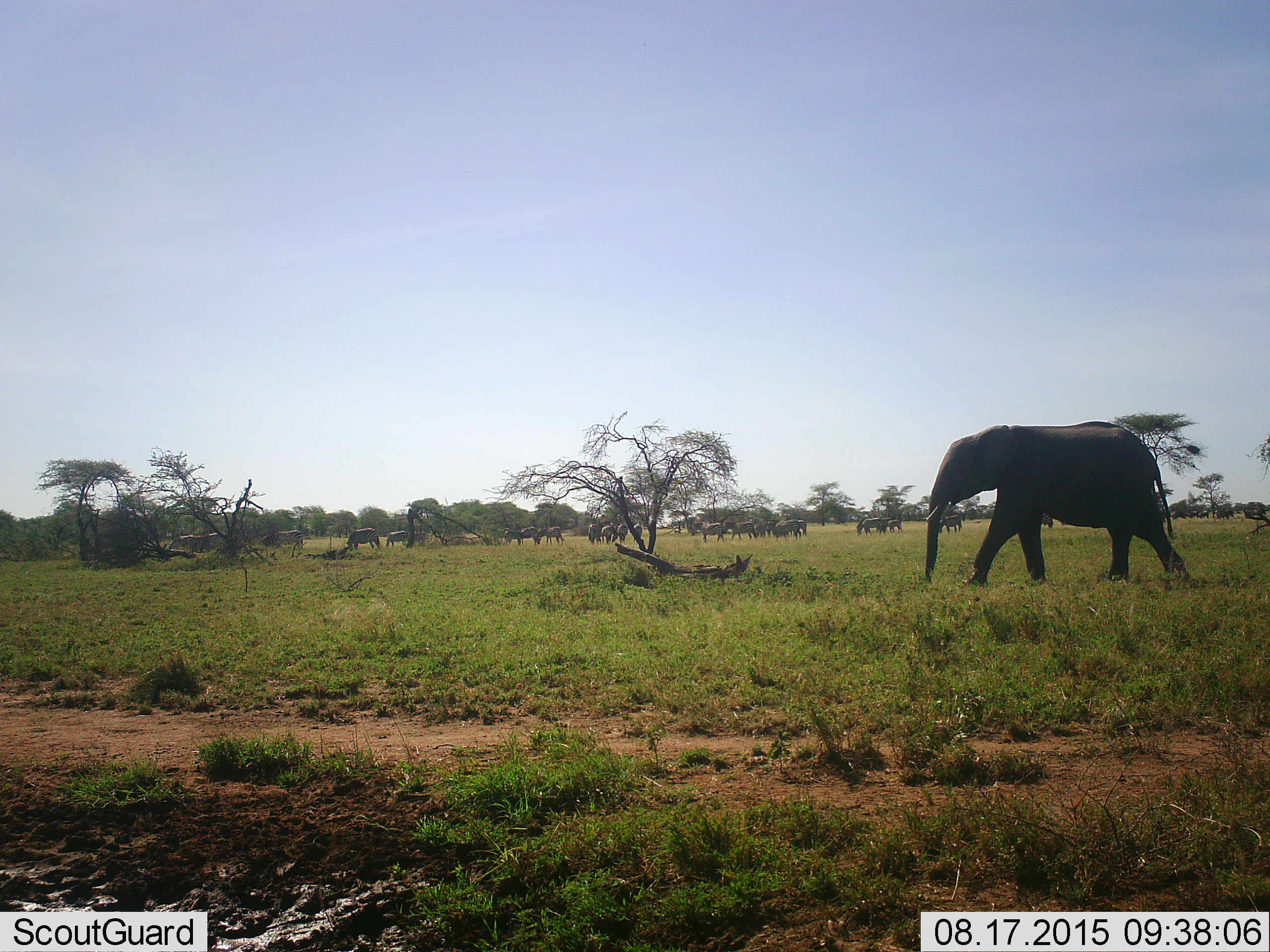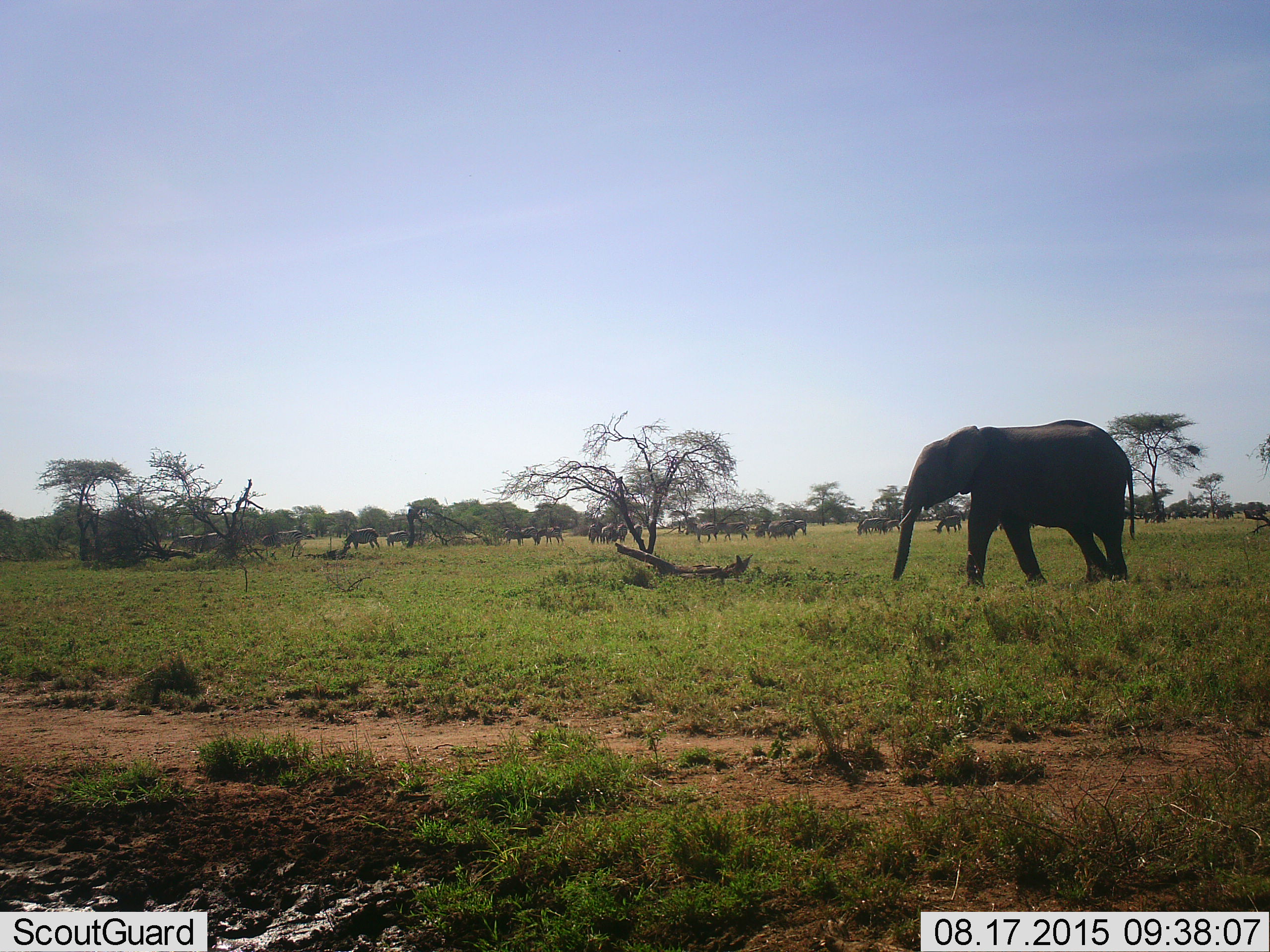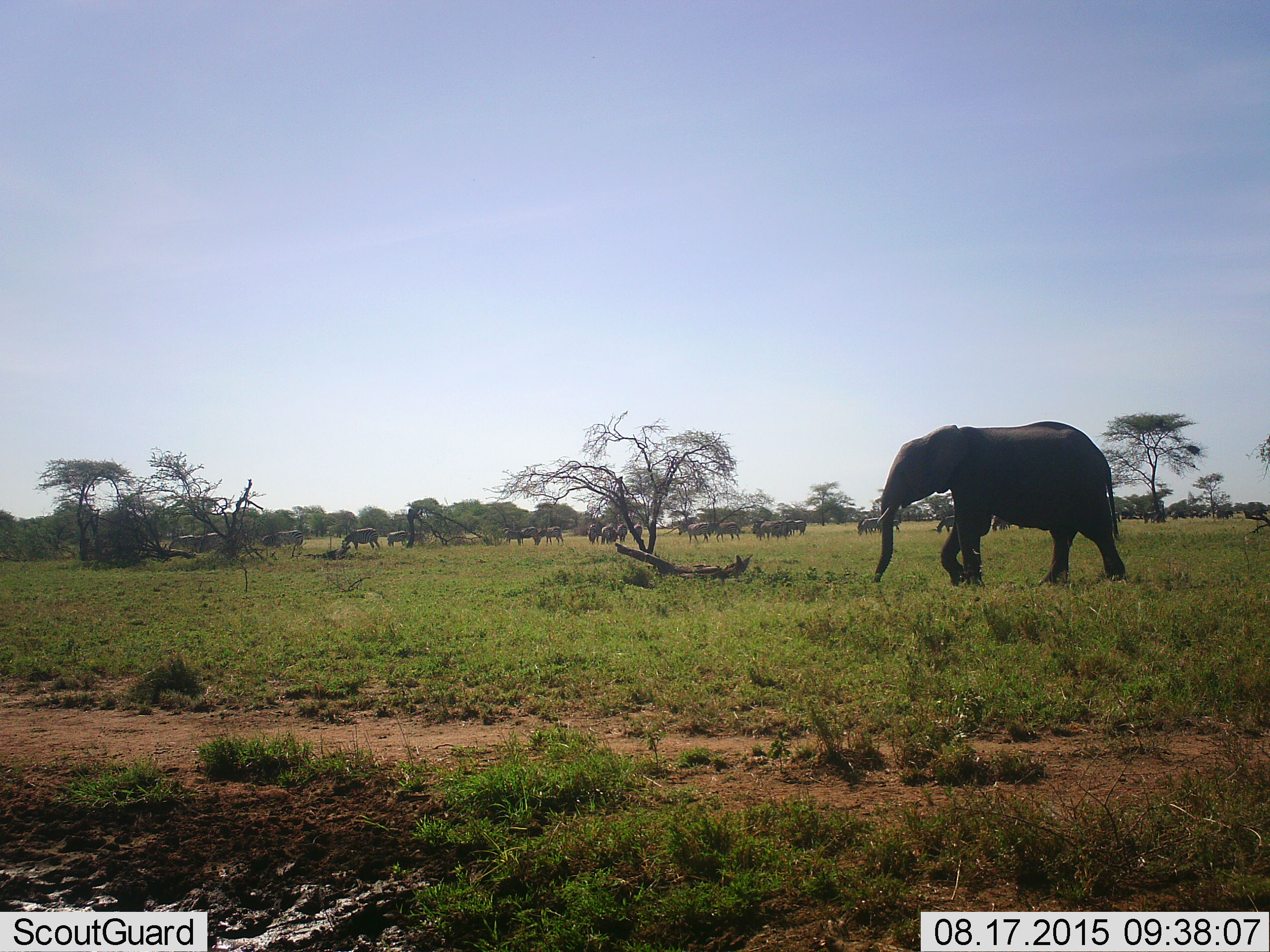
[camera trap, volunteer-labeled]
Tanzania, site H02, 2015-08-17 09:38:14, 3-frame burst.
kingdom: Animalia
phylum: Chordata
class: Mammalia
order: Proboscidea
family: Elephantidae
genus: Loxodonta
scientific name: Loxodonta africana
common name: african bush elephant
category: elephant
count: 1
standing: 10%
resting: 0%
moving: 90%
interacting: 0%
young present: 0%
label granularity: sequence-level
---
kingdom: Animalia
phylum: Chordata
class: Mammalia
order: Perissodactyla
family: Equidae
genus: Equus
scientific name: Equus quagga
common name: plains zebra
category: zebra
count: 11-50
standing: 75%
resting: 0%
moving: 50%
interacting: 0%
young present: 0%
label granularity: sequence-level